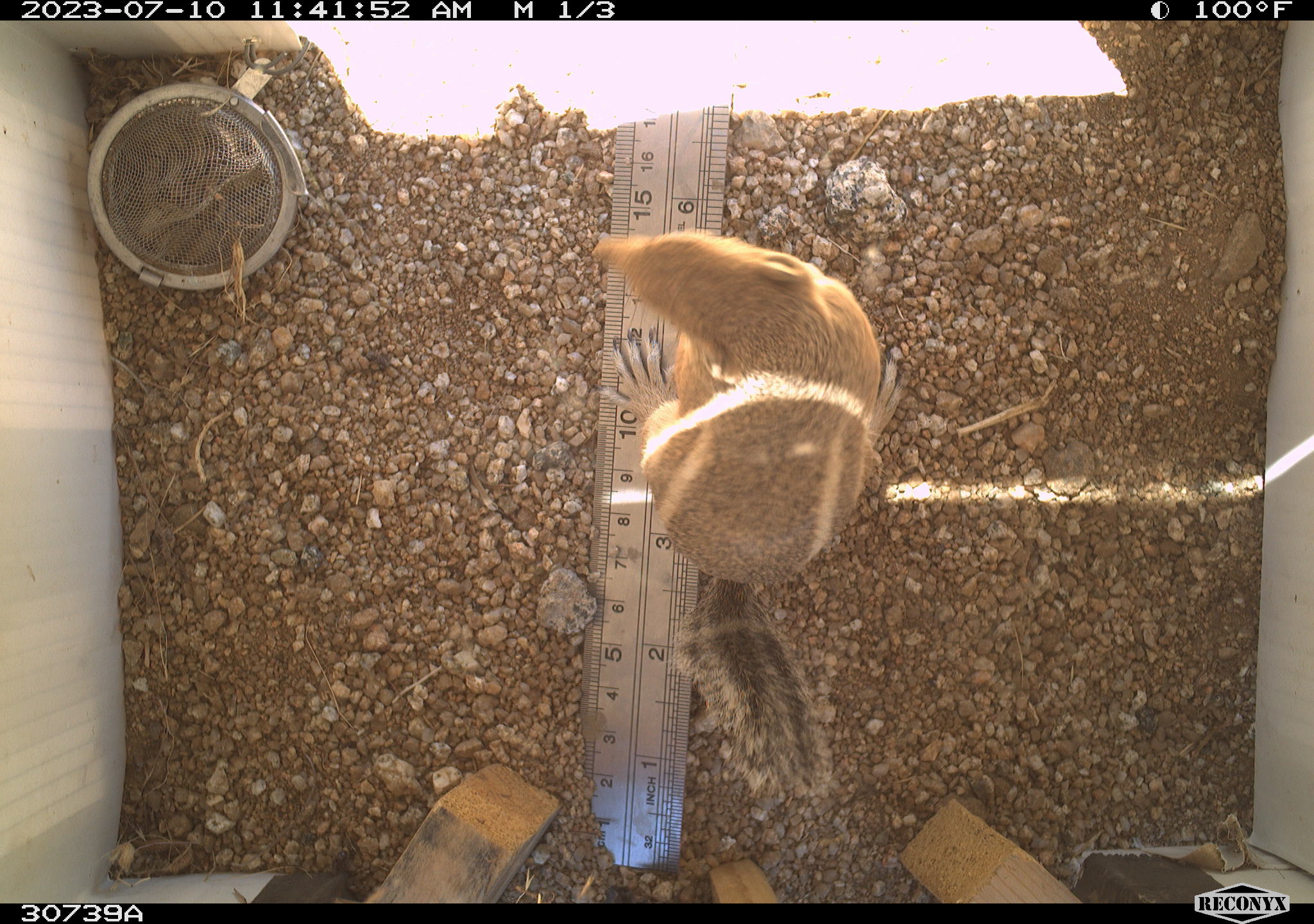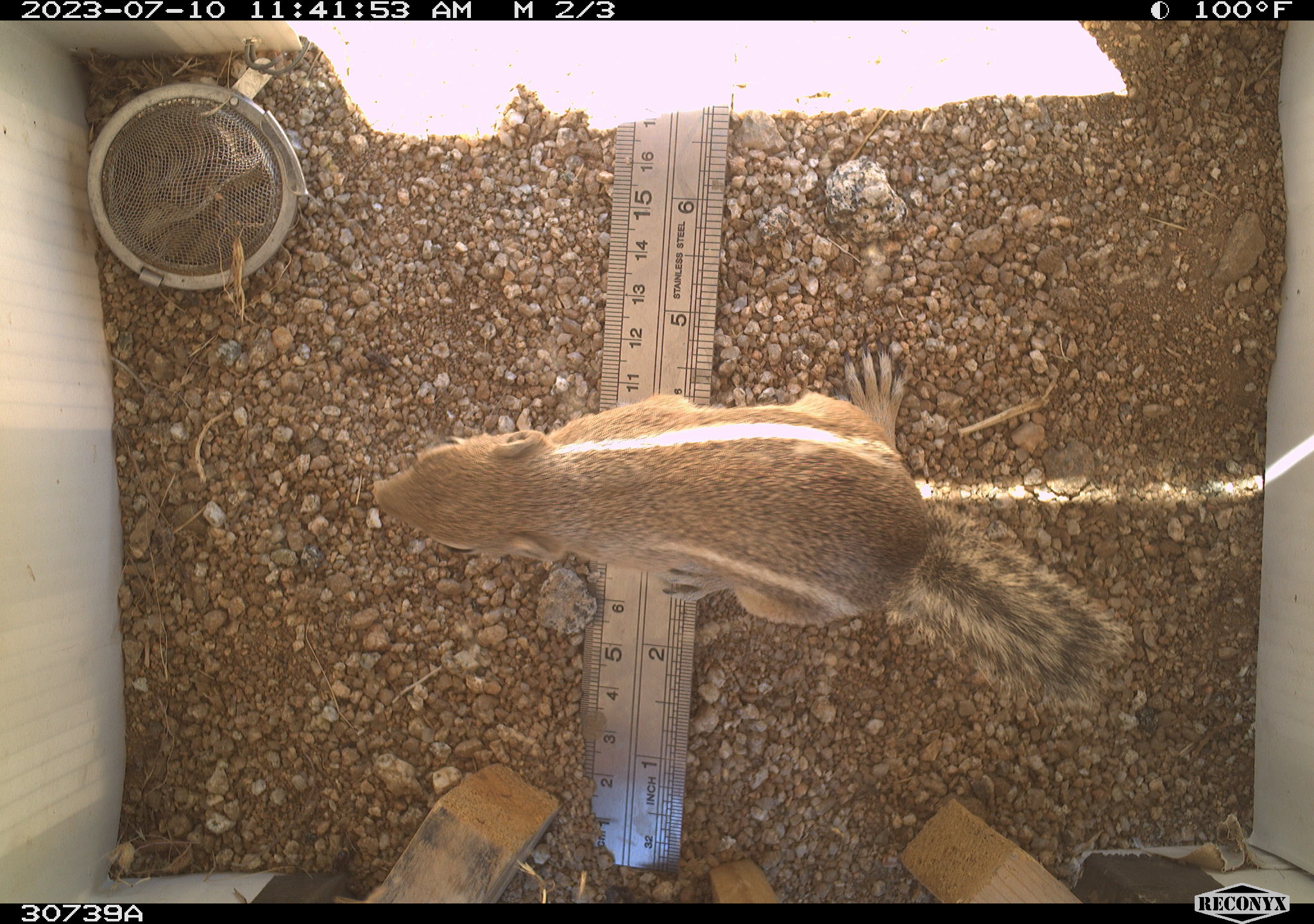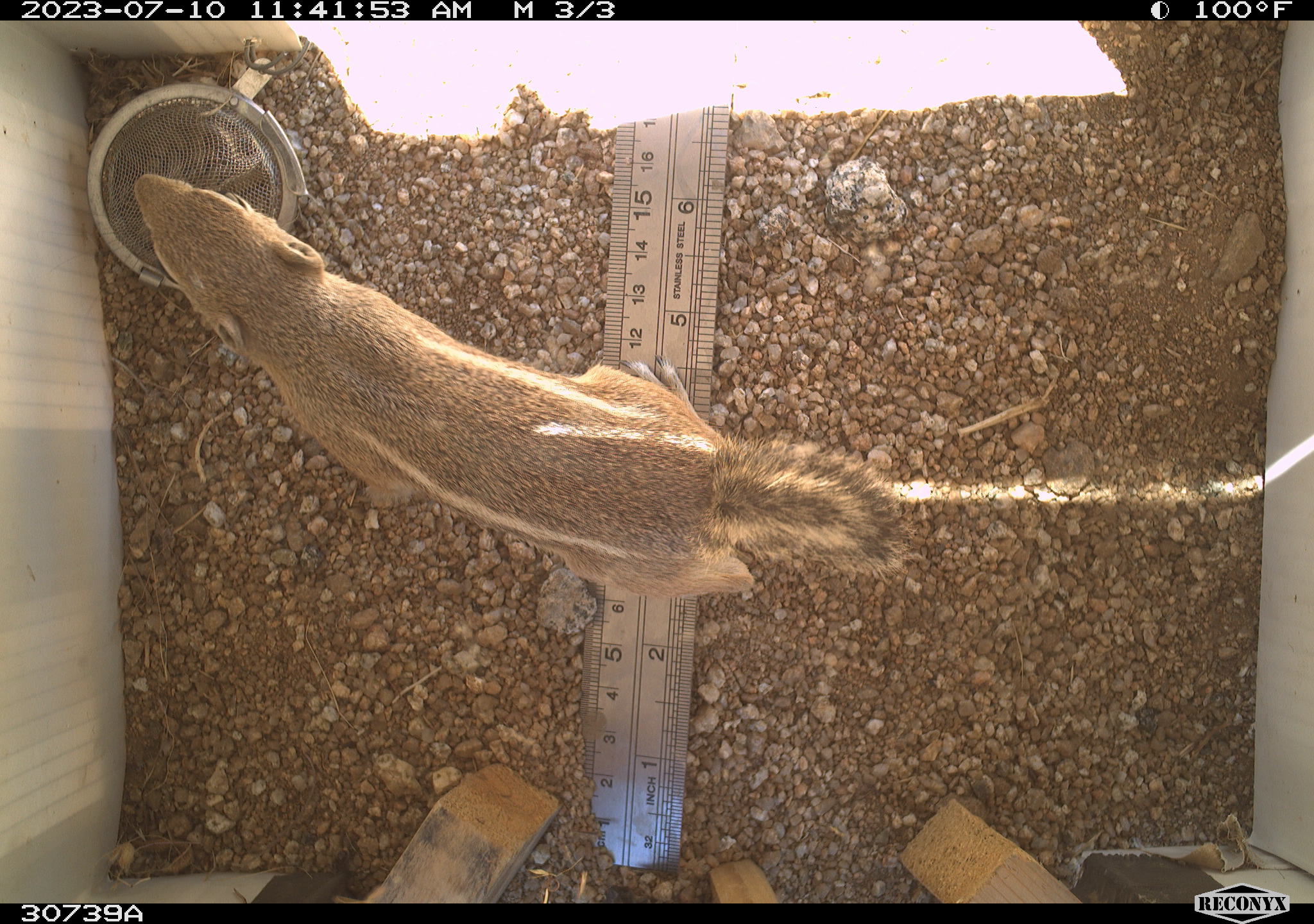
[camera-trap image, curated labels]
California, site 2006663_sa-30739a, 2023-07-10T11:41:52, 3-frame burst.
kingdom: Animalia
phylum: Chordata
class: Mammalia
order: Rodentia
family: Sciuridae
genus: Ammospermophilus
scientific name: Ammospermophilus leucurus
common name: white-tailed antelope squirrel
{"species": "white-tailed antelope squirrel (Ammospermophilus leucurus)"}